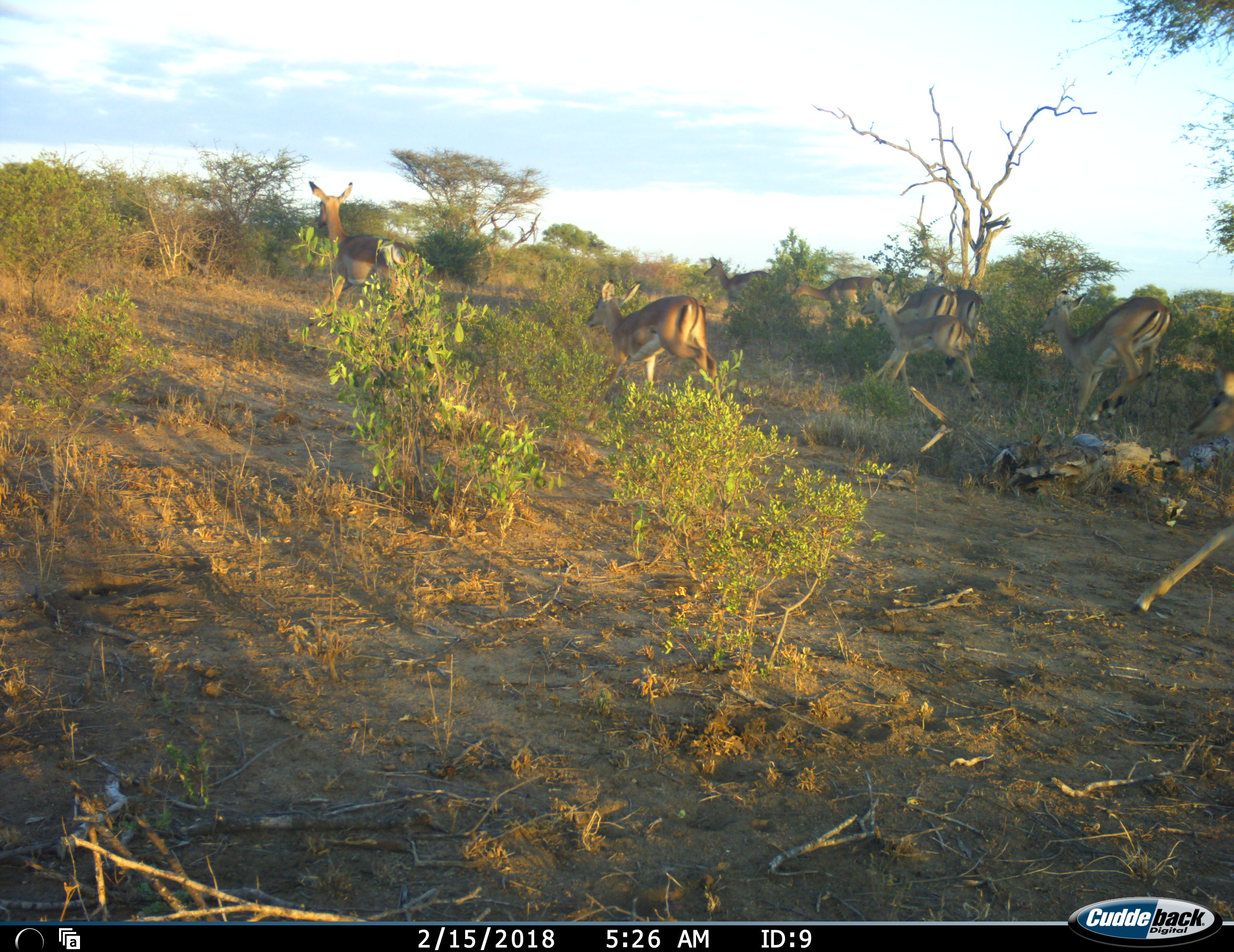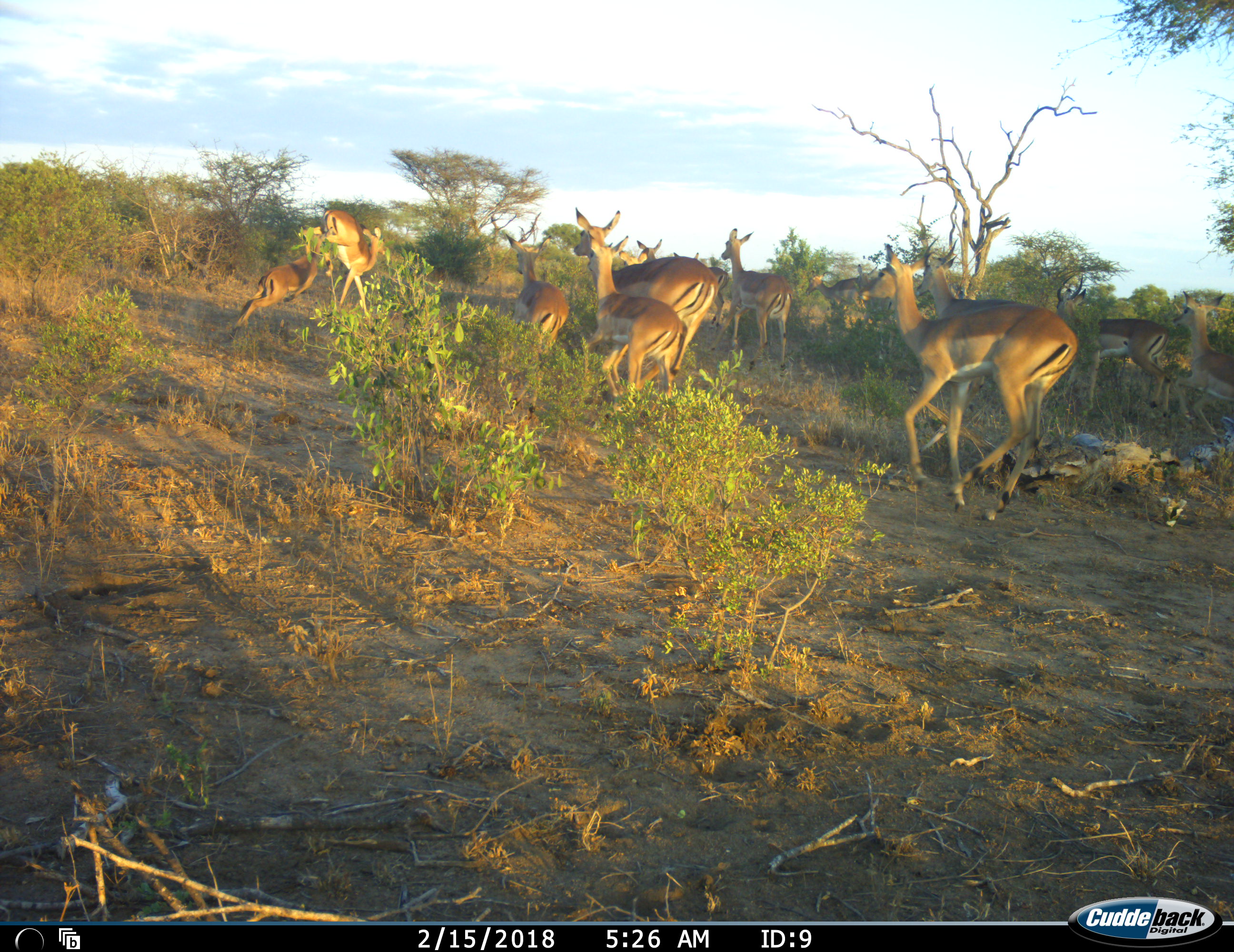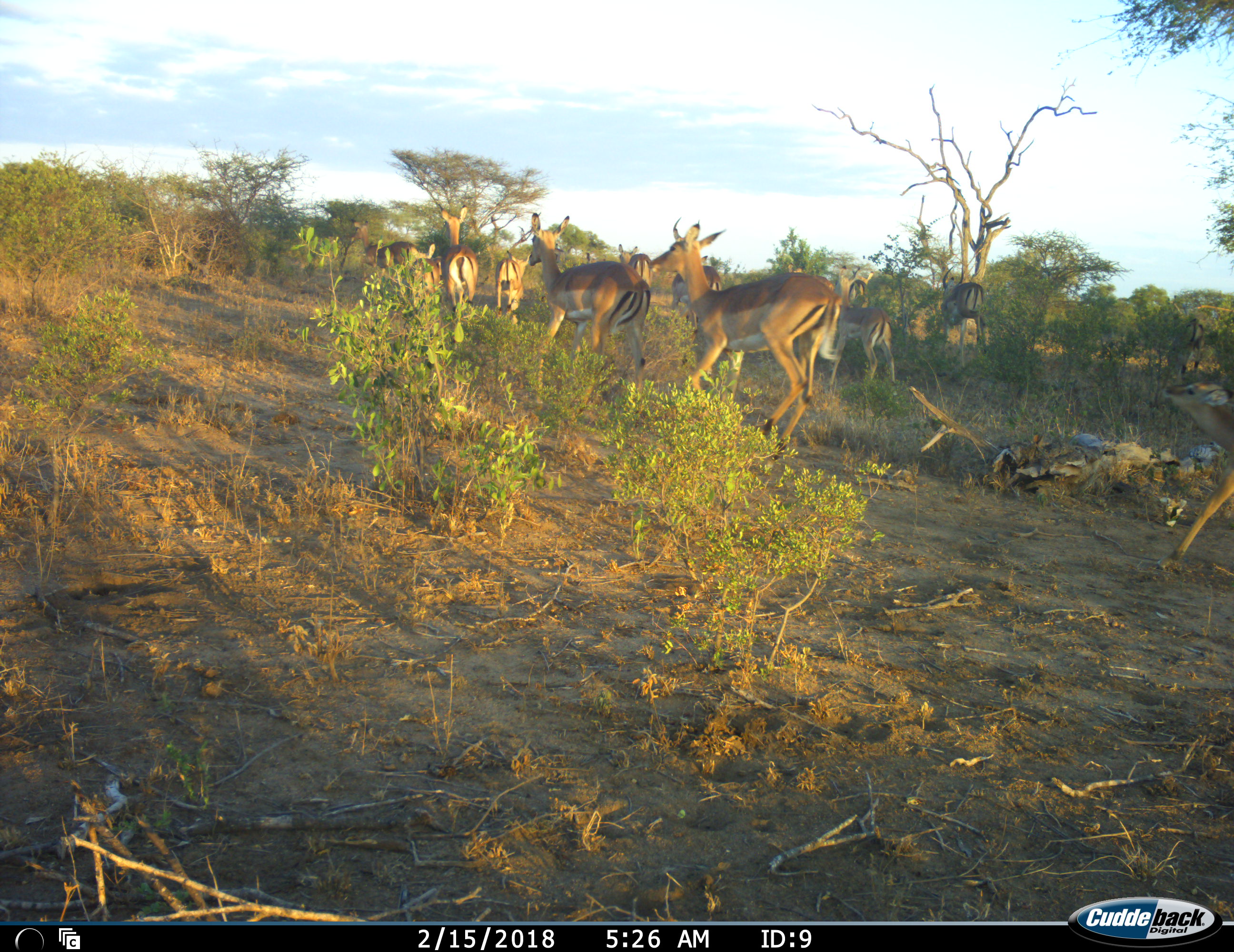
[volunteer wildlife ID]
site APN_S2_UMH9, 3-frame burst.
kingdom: Animalia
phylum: Chordata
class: Mammalia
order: Artiodactyla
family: Bovidae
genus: Aepyceros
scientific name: Aepyceros melampus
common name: impala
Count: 11-50.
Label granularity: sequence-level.